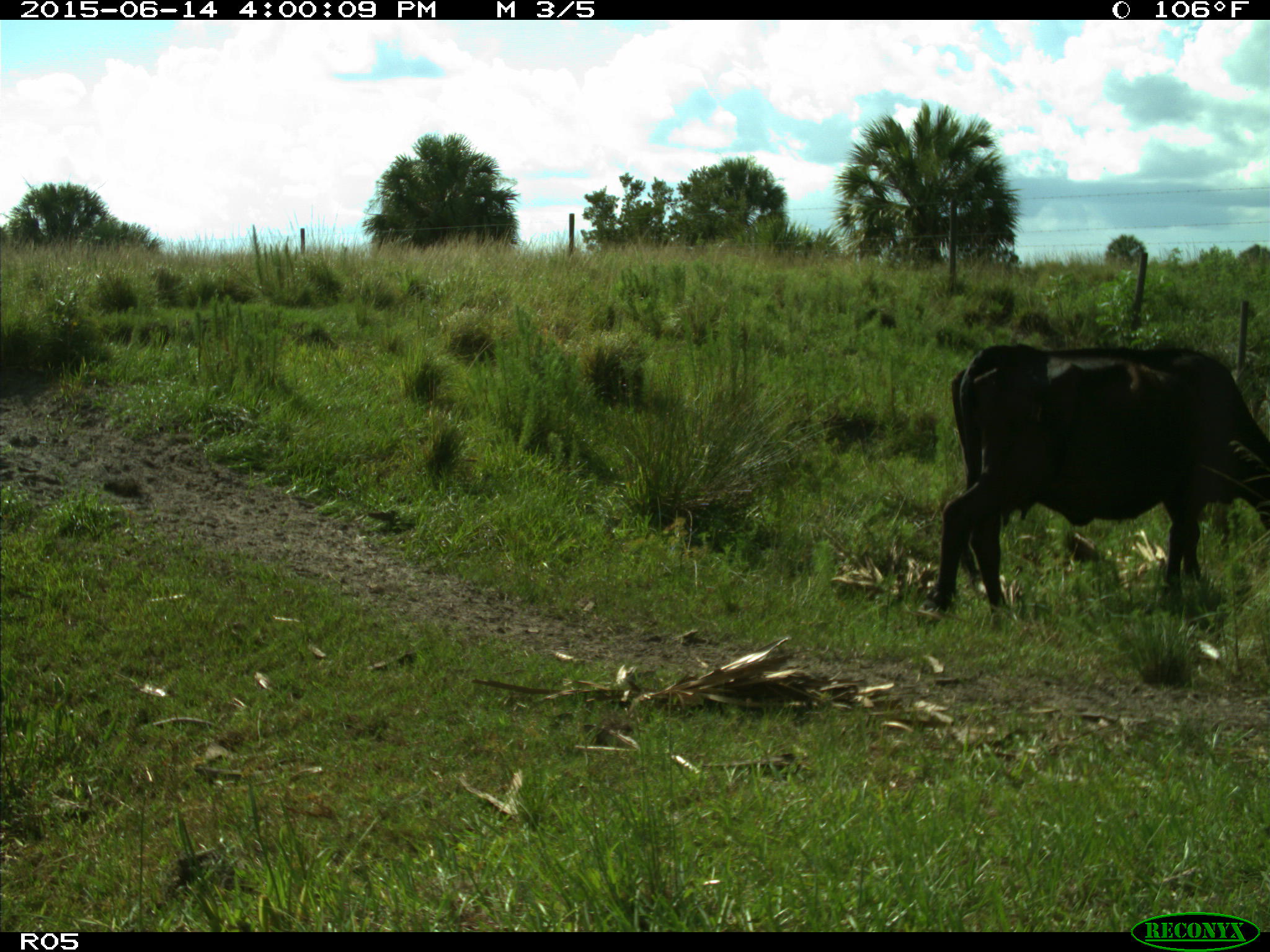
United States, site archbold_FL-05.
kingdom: Animalia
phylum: Chordata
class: Mammalia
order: Artiodactyla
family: Bovidae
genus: Bos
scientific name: Bos taurus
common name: domestic cow